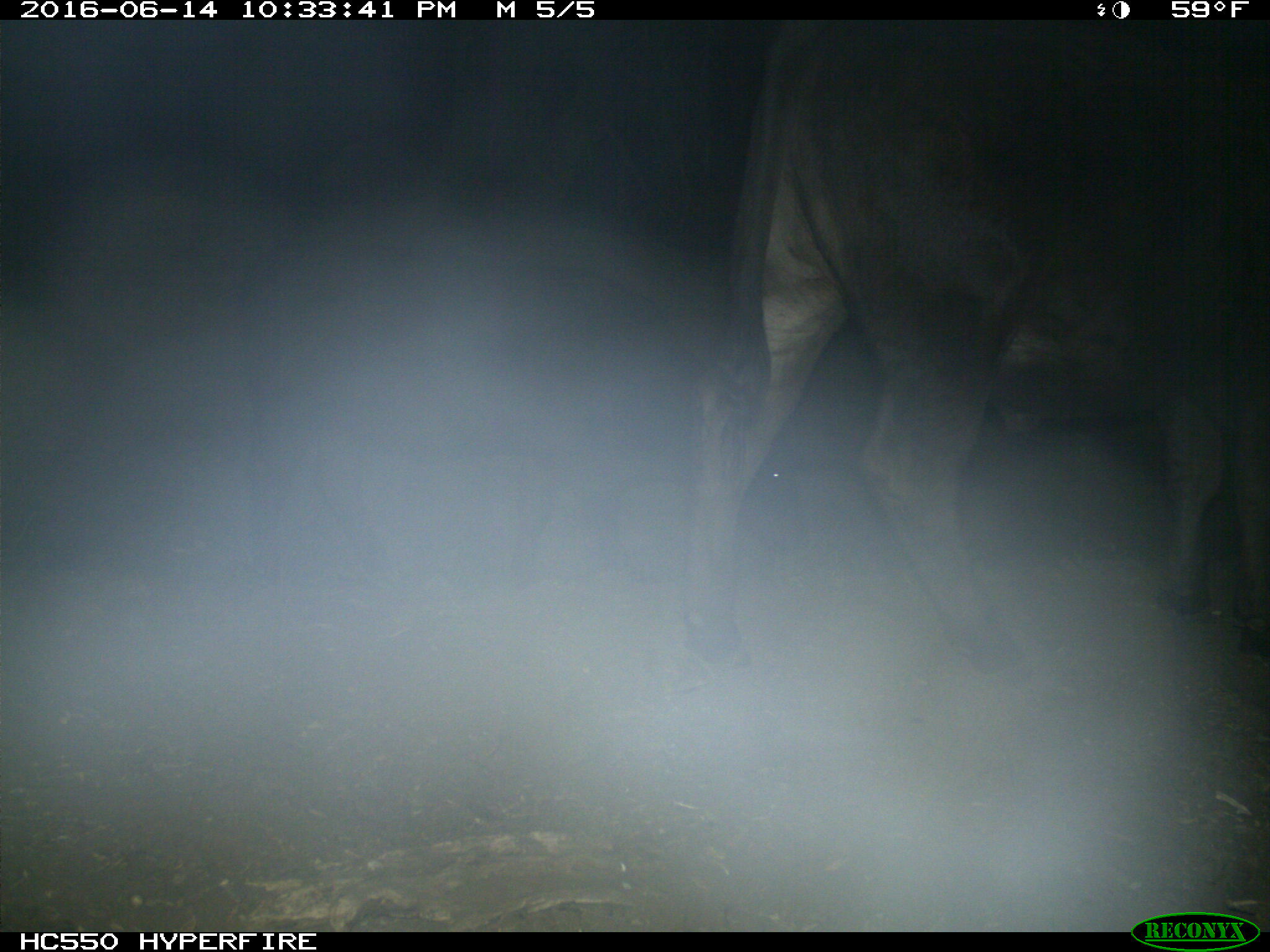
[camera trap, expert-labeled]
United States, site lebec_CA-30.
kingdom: Animalia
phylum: Chordata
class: Mammalia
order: Artiodactyla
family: Bovidae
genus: Bos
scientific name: Bos taurus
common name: domestic cow